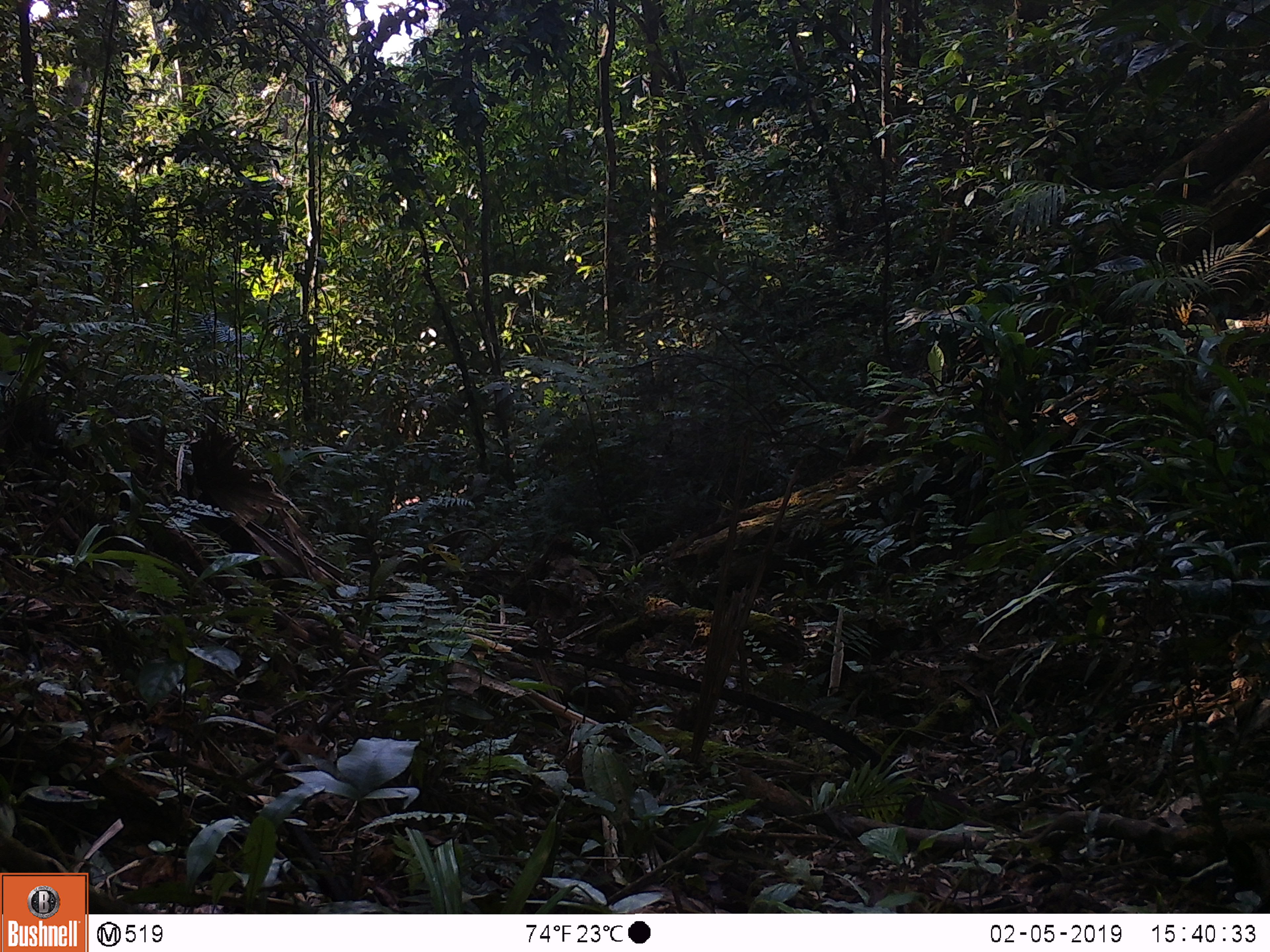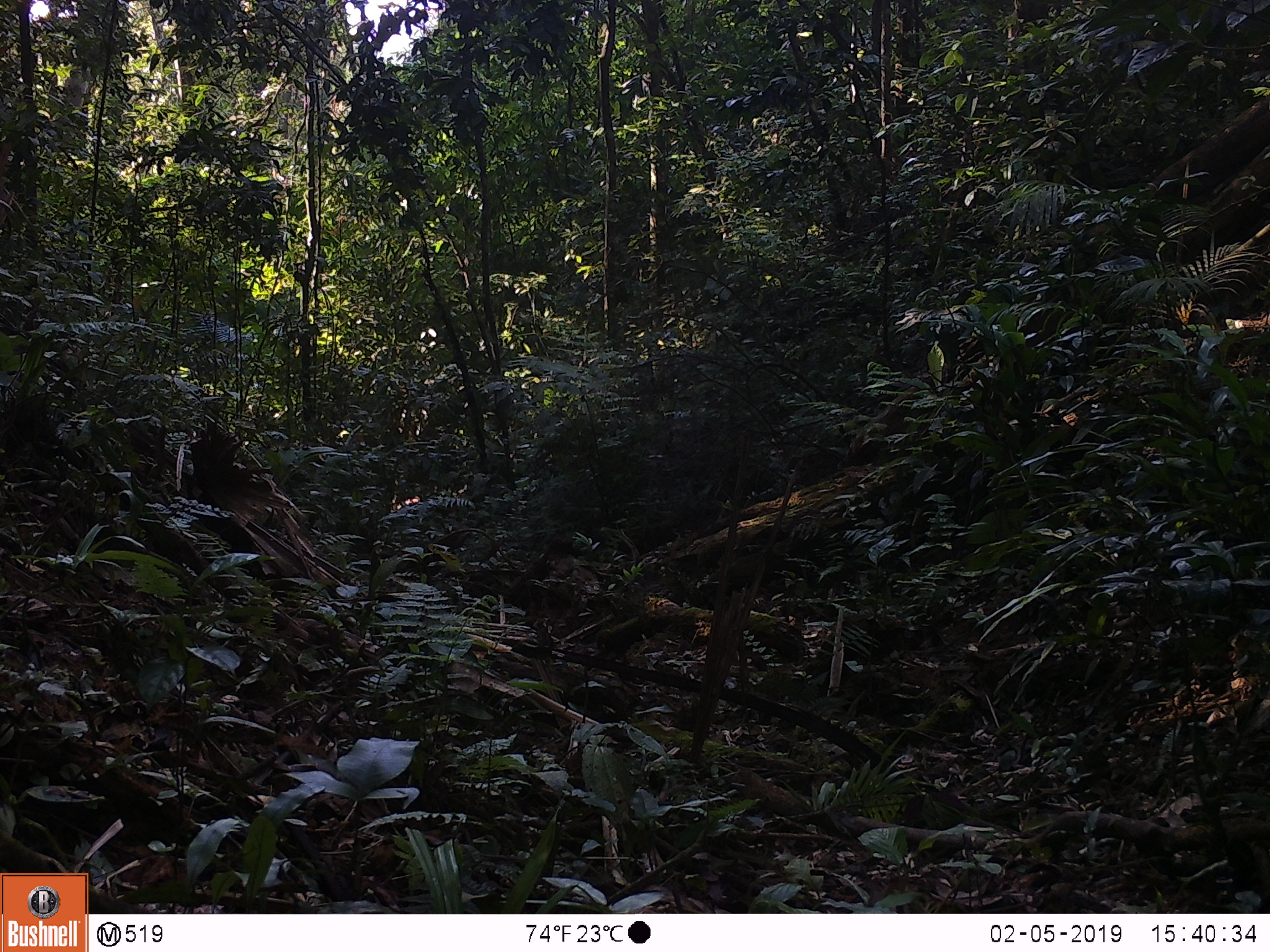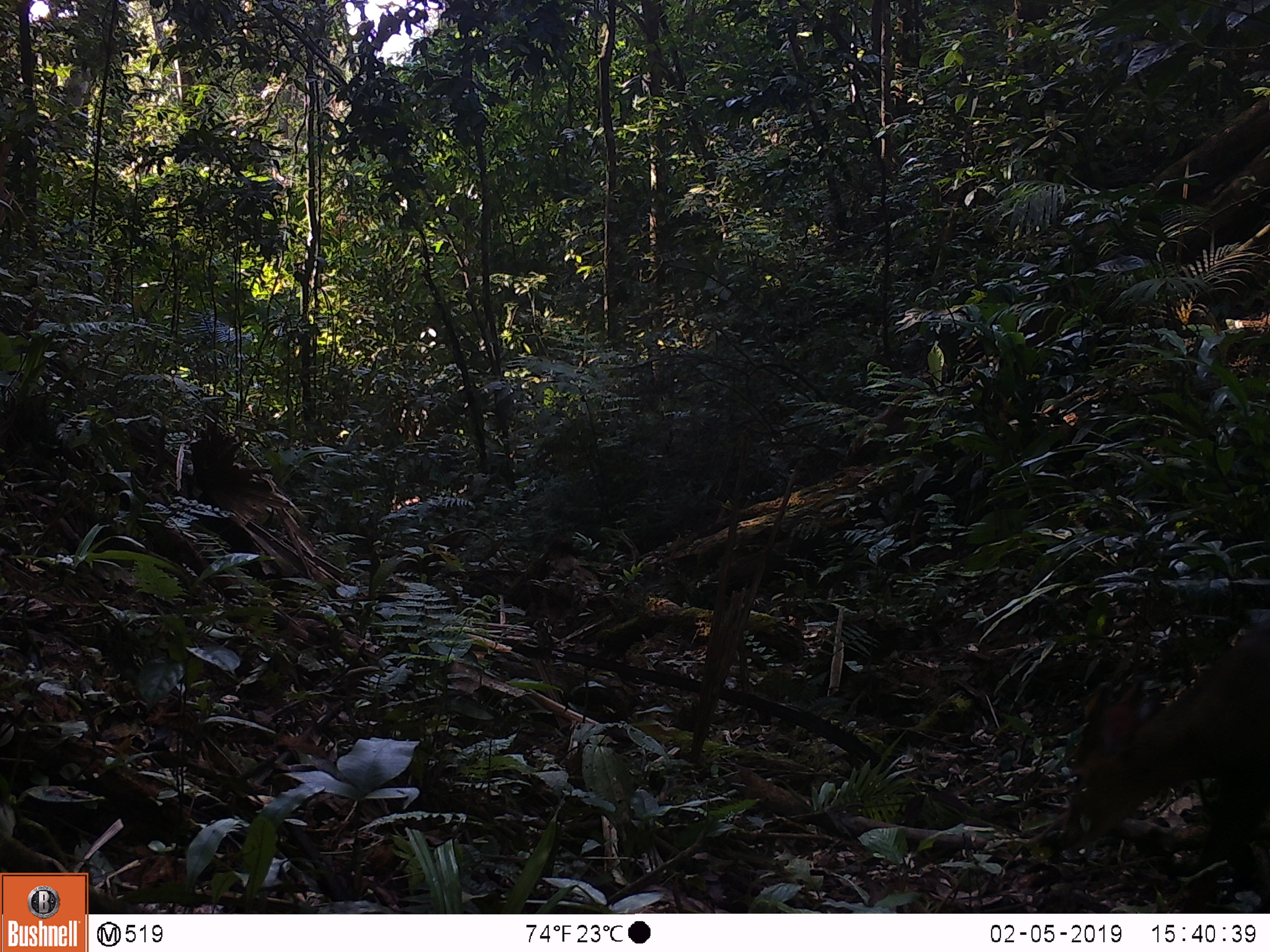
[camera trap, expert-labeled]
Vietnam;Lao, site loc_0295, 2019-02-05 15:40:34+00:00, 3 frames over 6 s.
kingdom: Animalia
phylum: Chordata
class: Mammalia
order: Artiodactyla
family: Cervidae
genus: Muntiacus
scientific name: Muntiacus vuquangensis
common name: large-antlered muntjac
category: large antlered muntjac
Large antlered muntjac (large-antlered muntjac) (Muntiacus vuquangensis). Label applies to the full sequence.